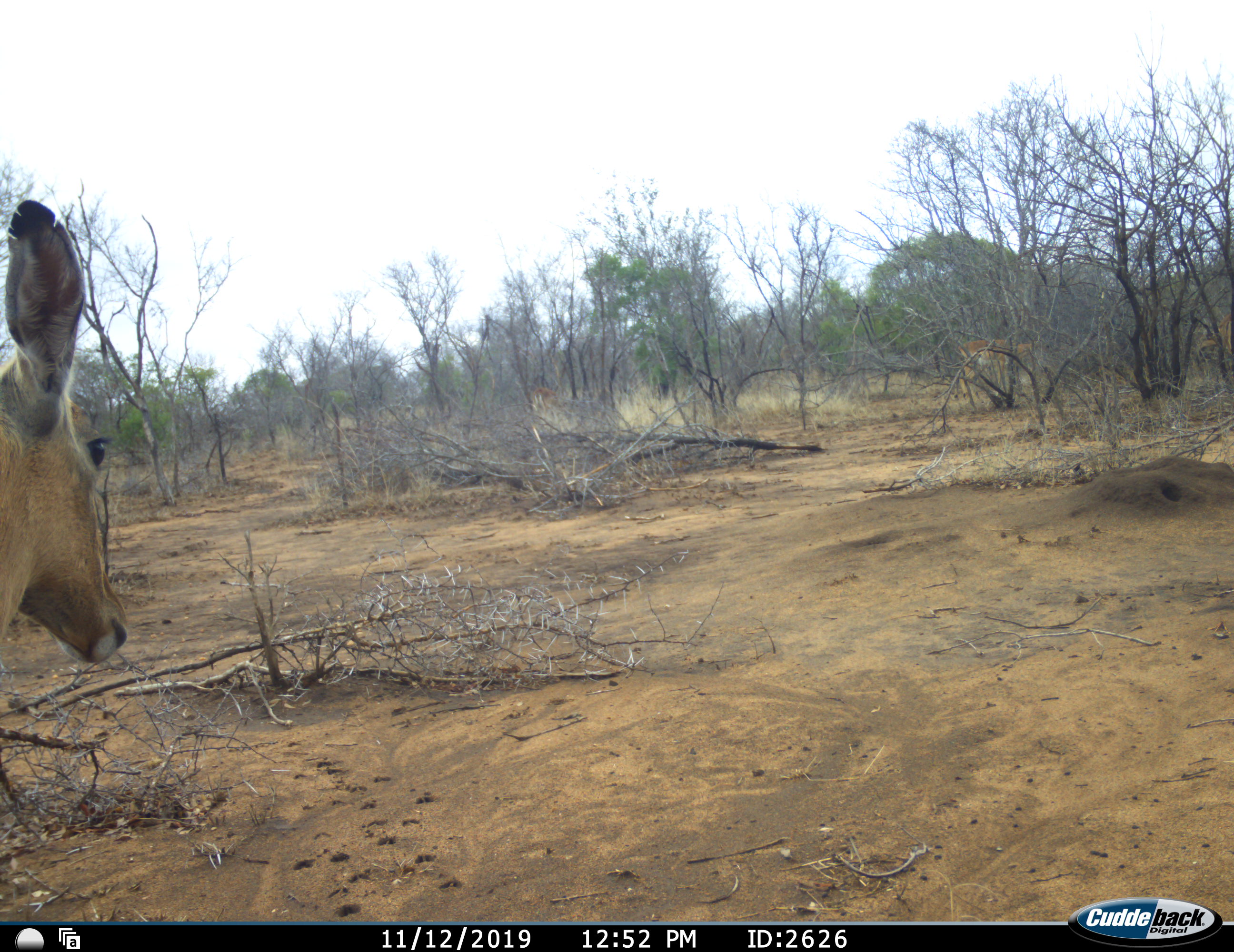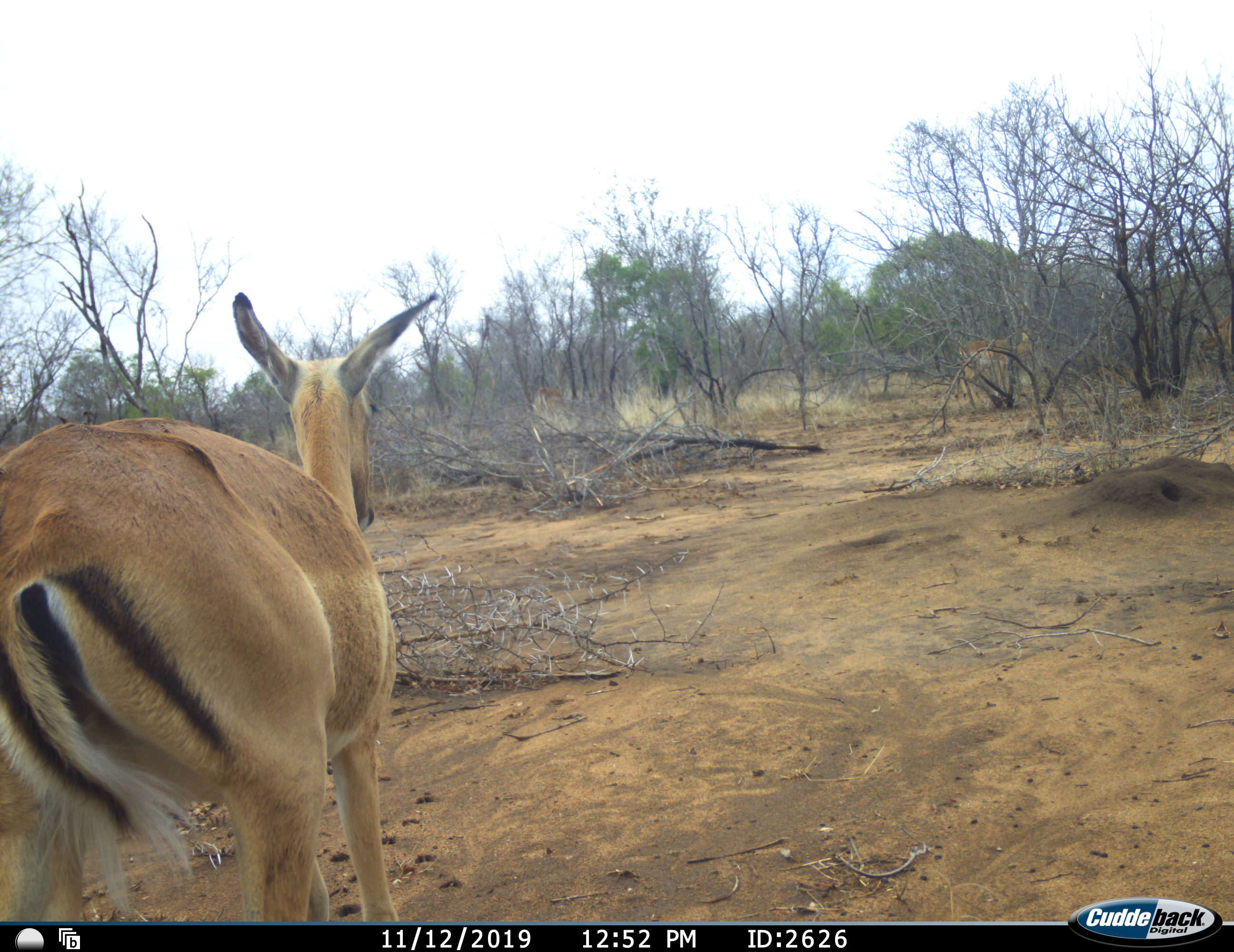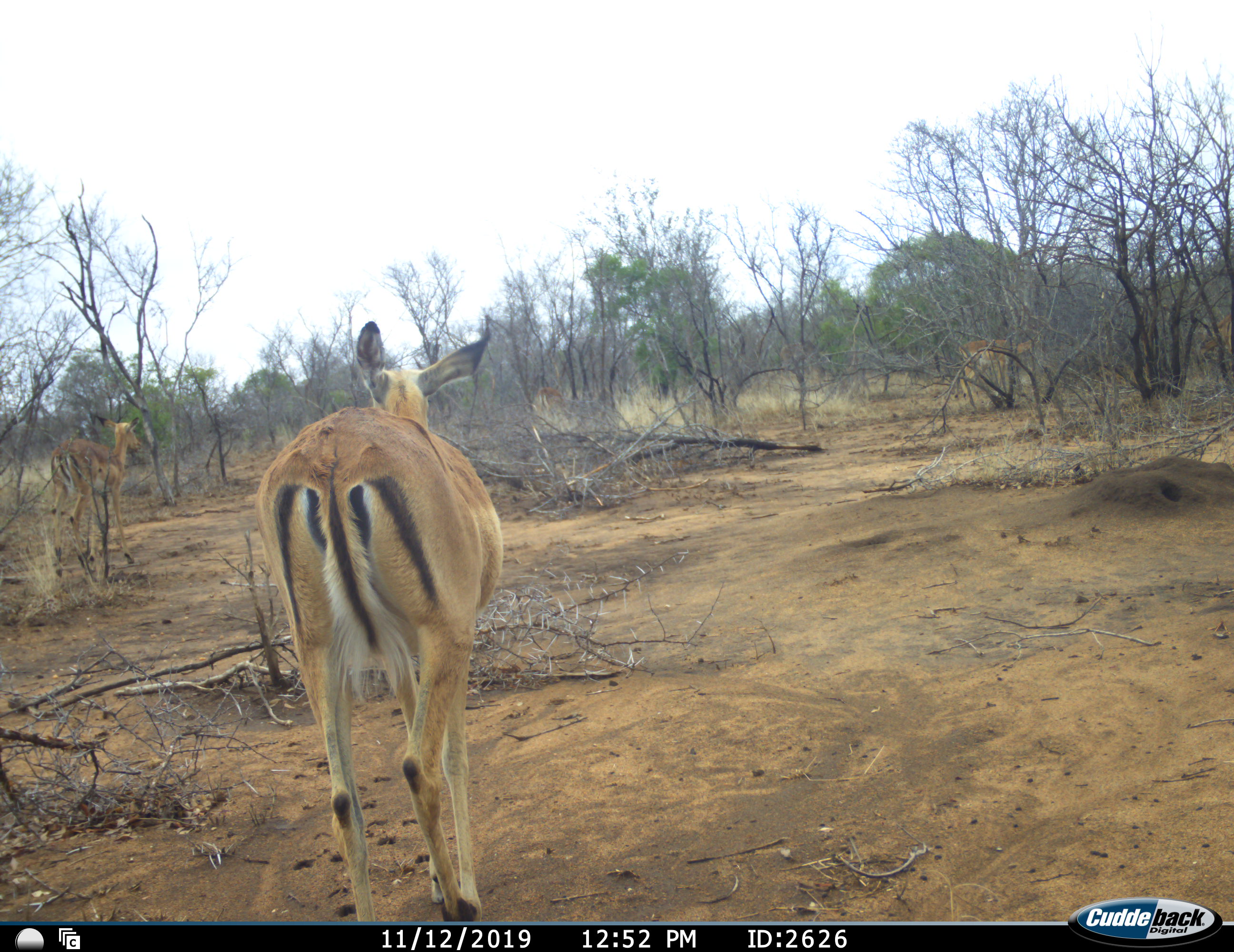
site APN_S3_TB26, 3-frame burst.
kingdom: Animalia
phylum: Chordata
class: Mammalia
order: Artiodactyla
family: Bovidae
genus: Aepyceros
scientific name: Aepyceros melampus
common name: impala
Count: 5.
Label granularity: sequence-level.